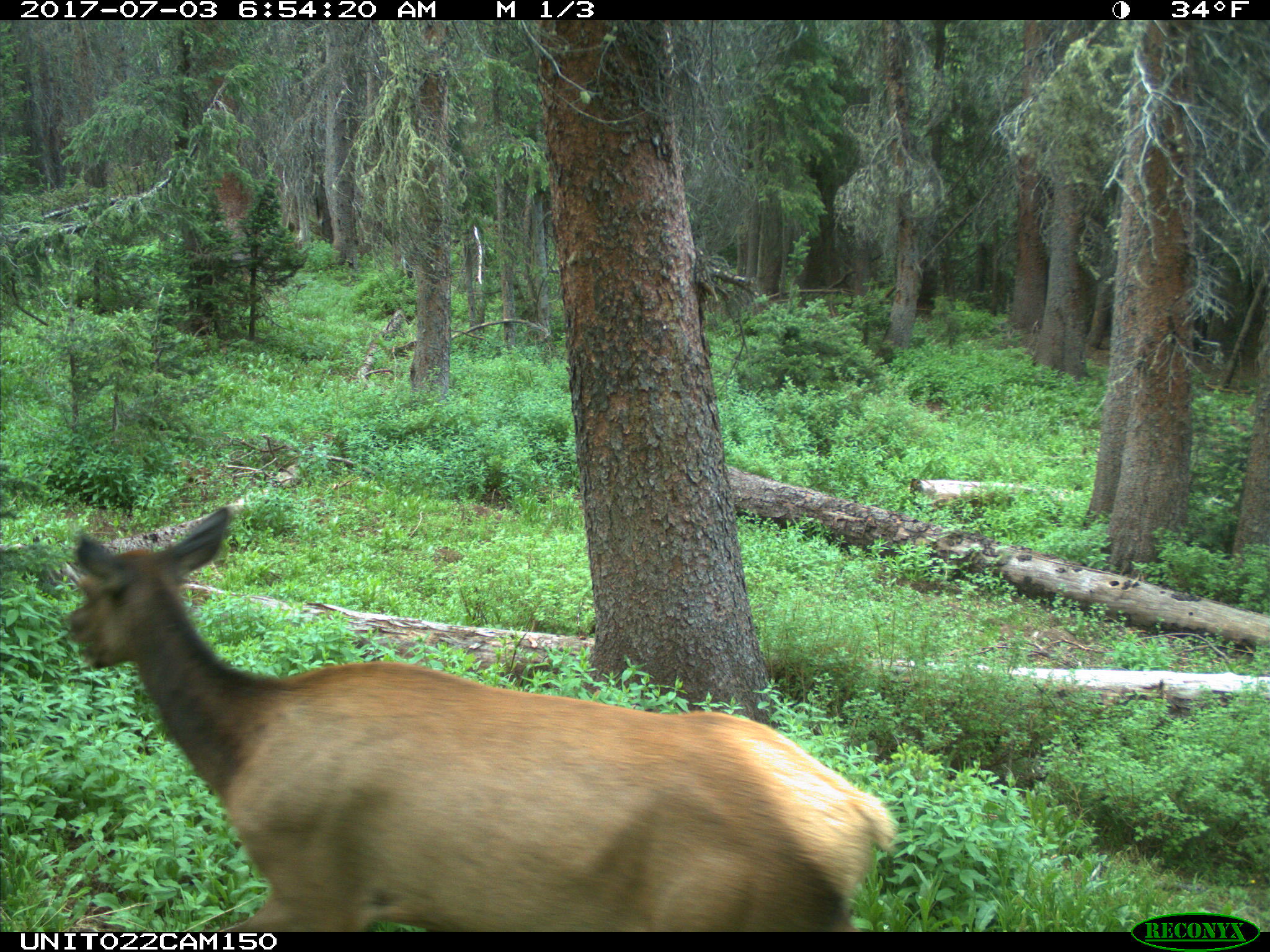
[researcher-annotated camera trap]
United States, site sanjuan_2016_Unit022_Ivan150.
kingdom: Animalia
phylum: Chordata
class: Mammalia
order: Artiodactyla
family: Cervidae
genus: Cervus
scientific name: Cervus elaphus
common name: red deer